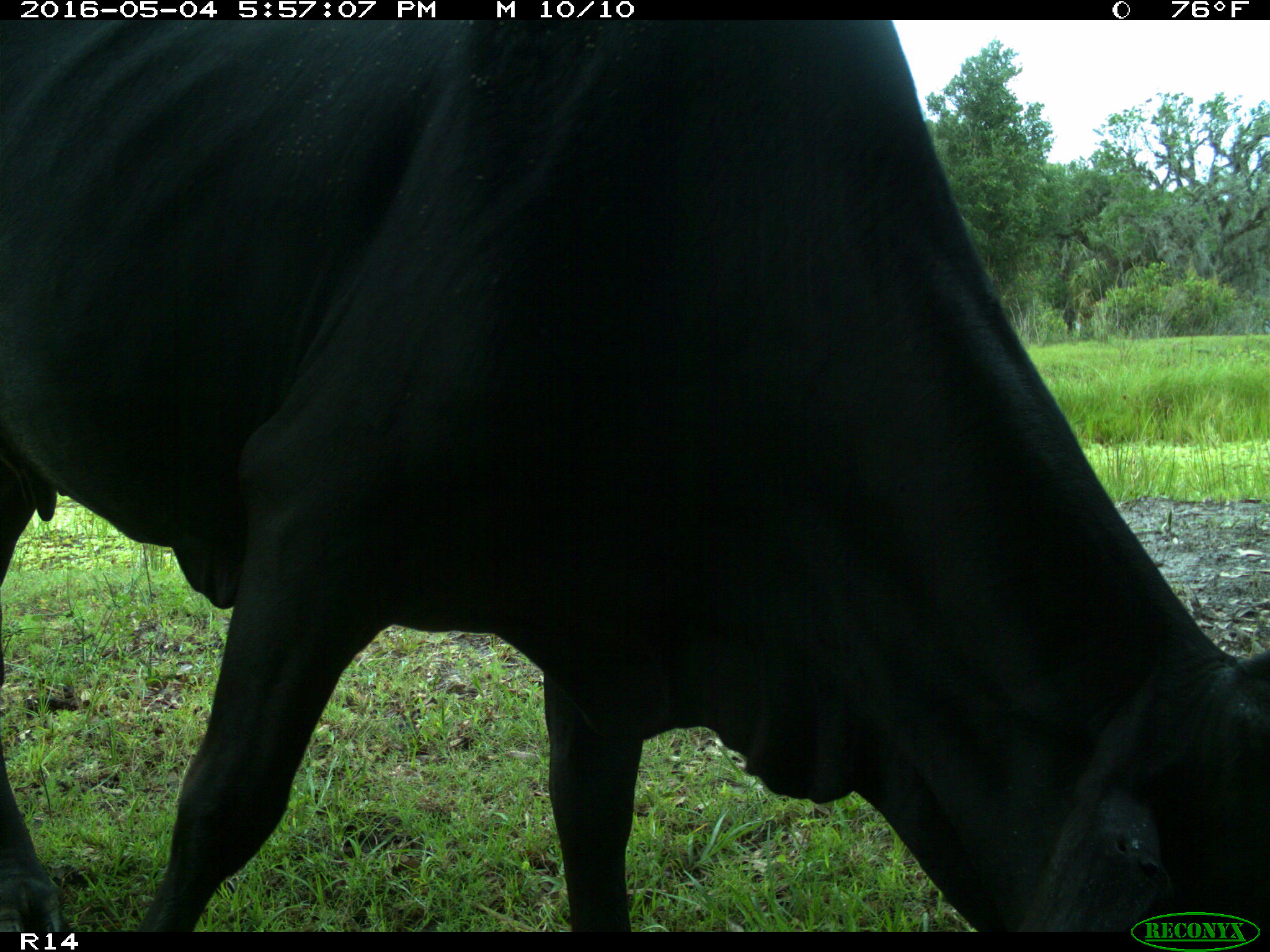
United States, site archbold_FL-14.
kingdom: Animalia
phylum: Chordata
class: Mammalia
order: Artiodactyla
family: Bovidae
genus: Bos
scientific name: Bos taurus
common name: domestic cow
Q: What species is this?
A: Bos taurus (domestic cow).